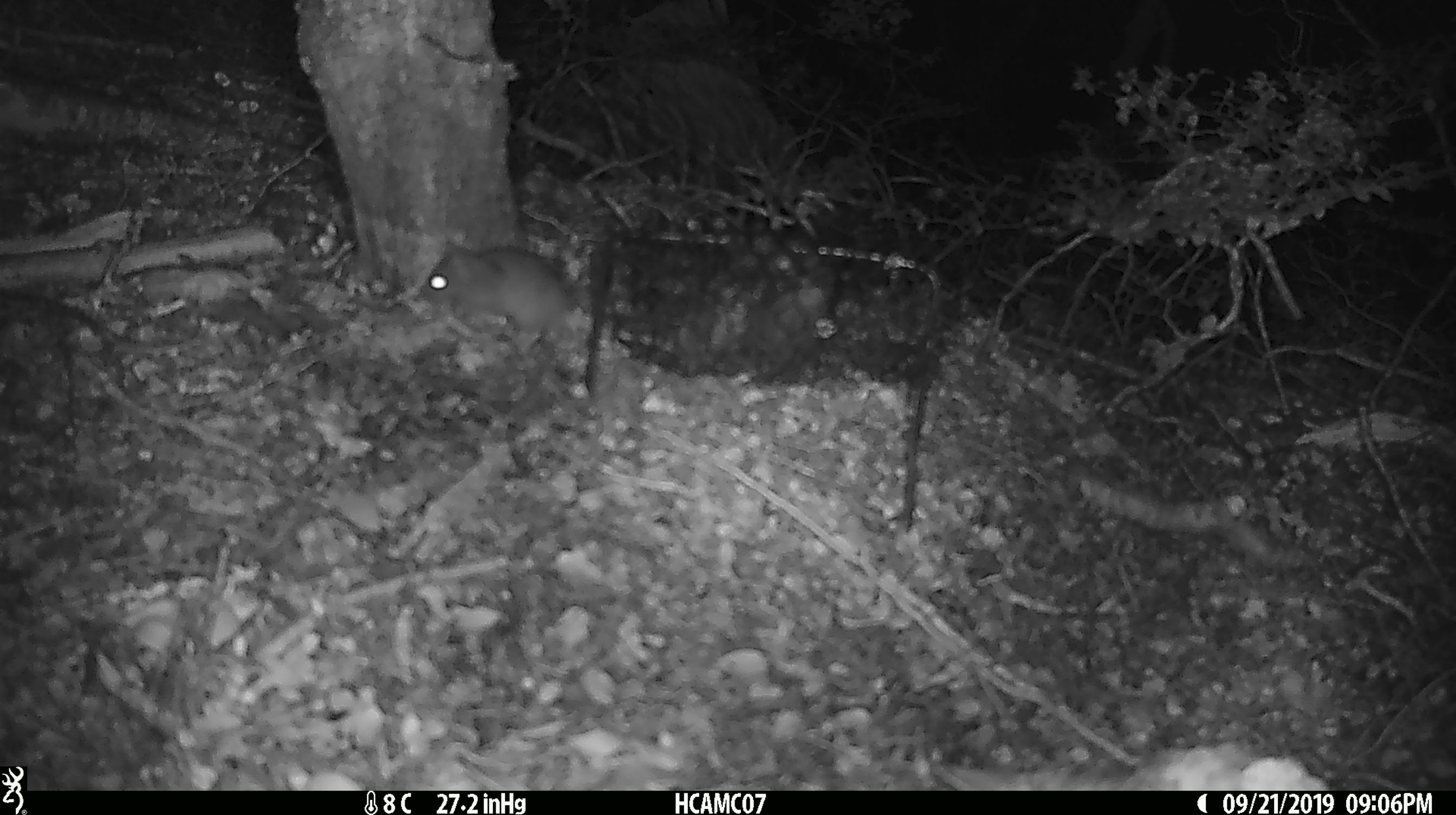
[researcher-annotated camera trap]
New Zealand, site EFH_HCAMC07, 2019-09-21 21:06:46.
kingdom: Animalia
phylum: Chordata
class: Mammalia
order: Rodentia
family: Muridae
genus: Mus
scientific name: Mus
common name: mouse